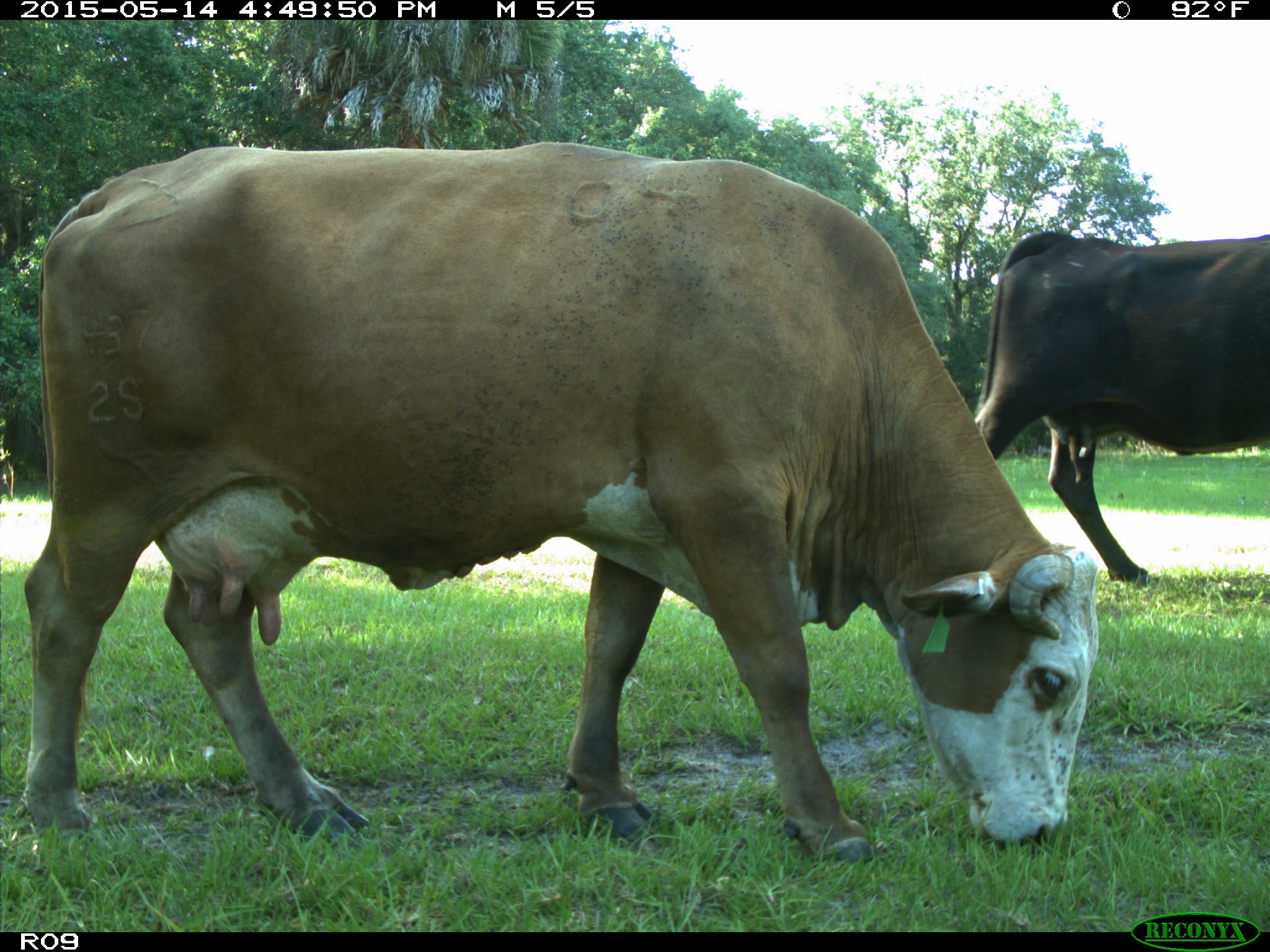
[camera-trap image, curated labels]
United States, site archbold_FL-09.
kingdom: Animalia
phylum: Chordata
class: Mammalia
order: Artiodactyla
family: Bovidae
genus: Bos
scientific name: Bos taurus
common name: domestic cow